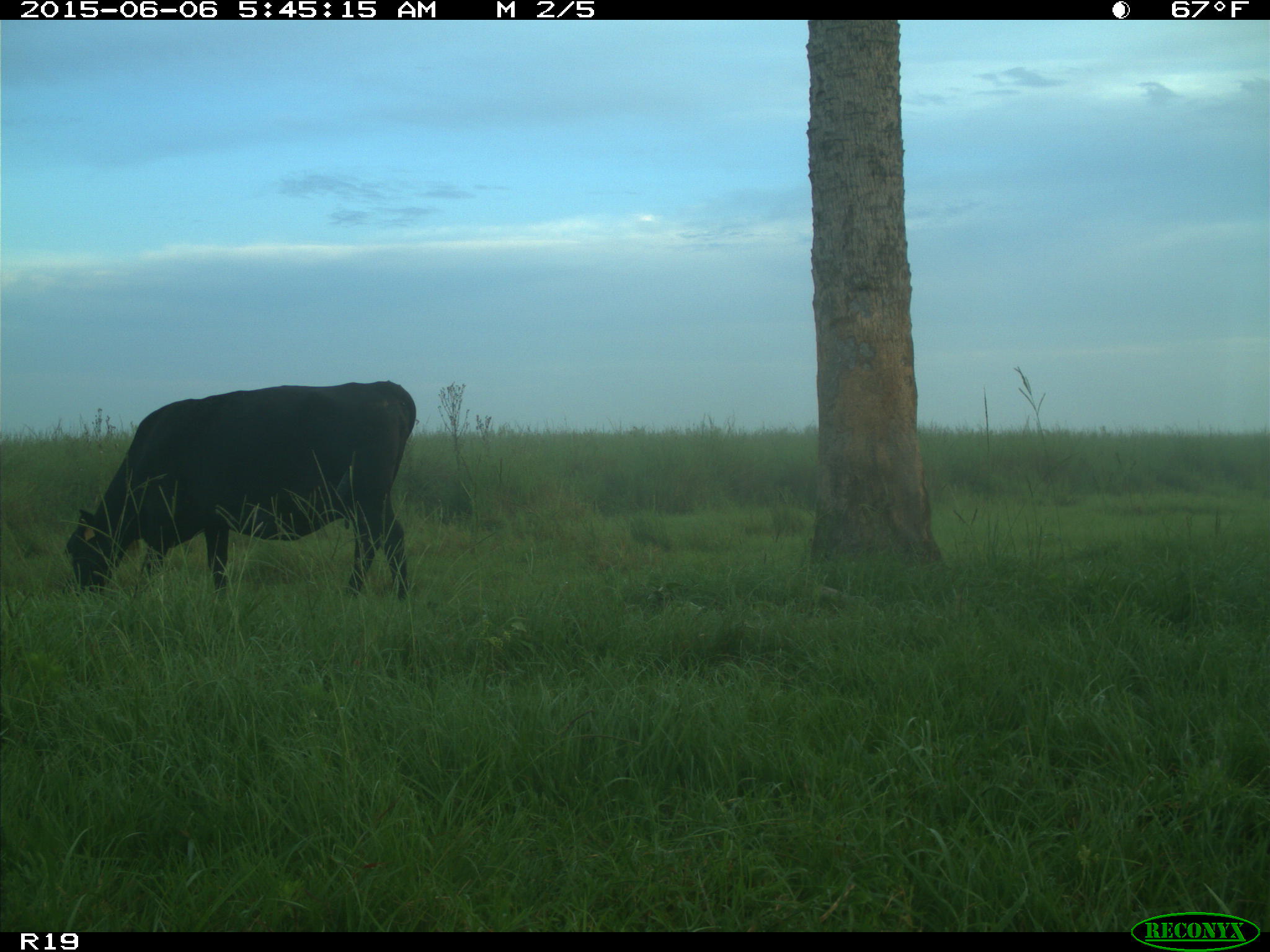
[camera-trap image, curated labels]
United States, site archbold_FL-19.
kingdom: Animalia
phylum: Chordata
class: Mammalia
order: Artiodactyla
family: Bovidae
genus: Bos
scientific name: Bos taurus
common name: domestic cow